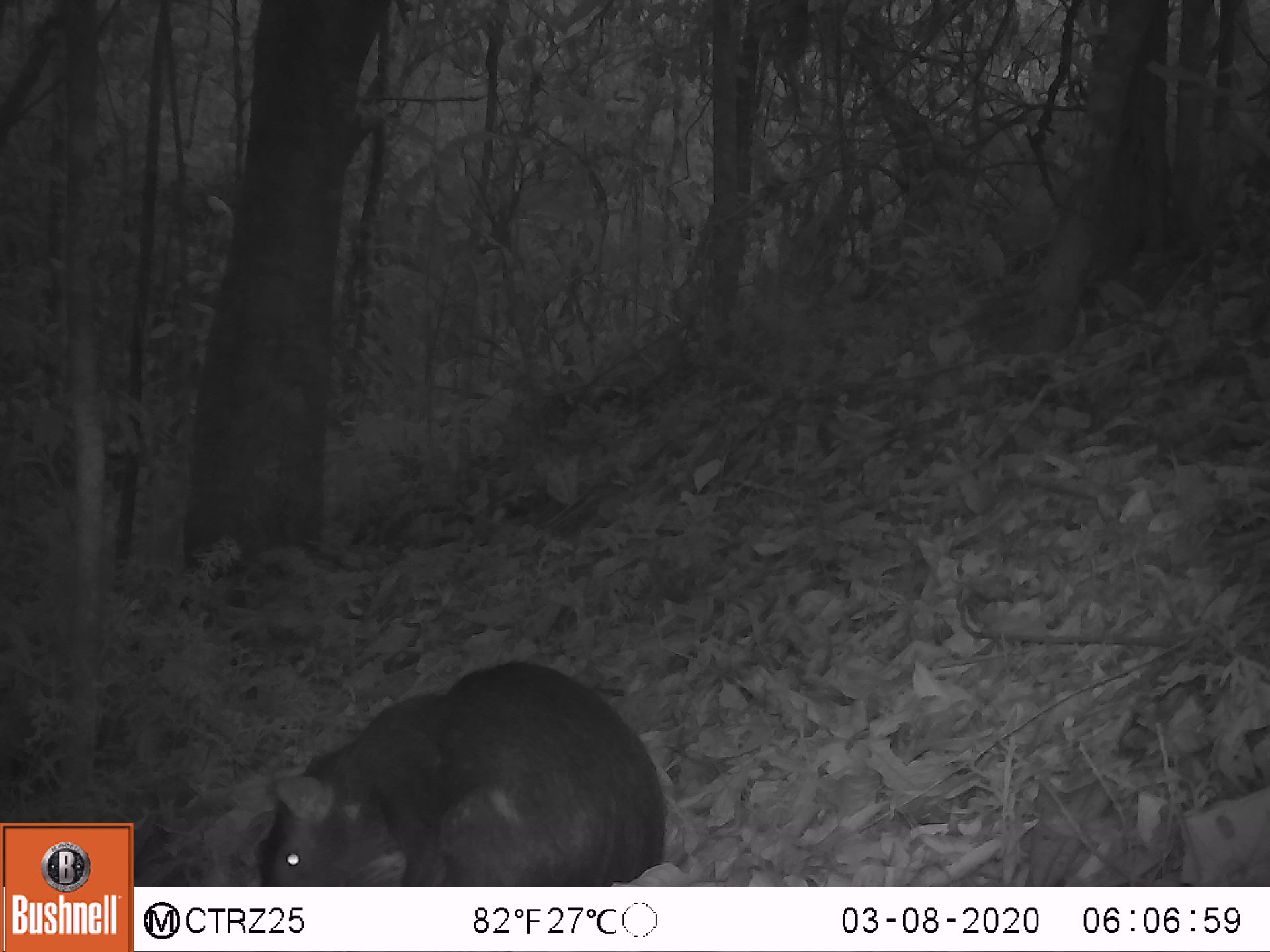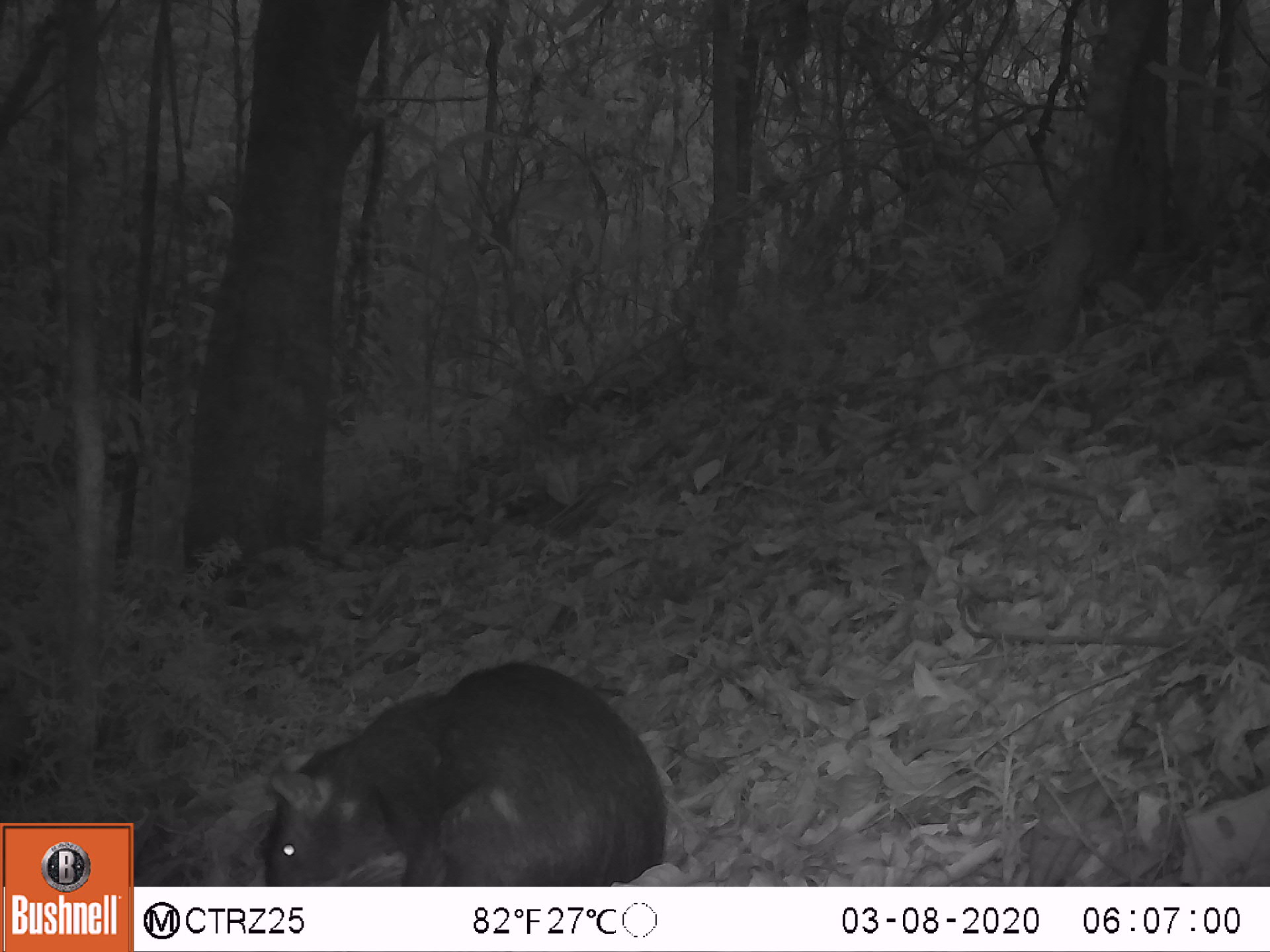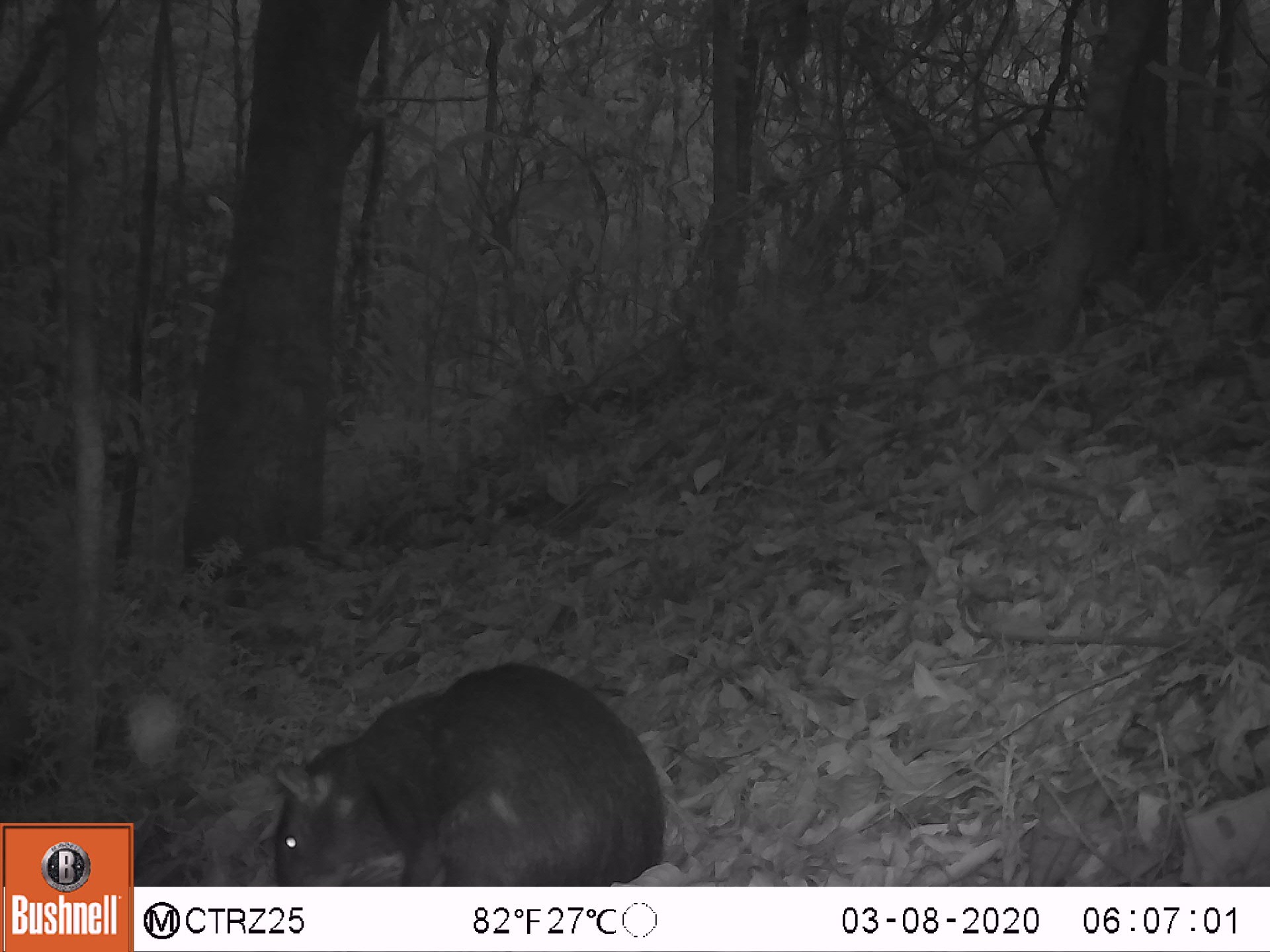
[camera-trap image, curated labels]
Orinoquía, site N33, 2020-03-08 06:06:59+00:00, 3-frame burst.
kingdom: Animalia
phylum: Chordata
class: Mammalia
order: Rodentia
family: Dasyproctidae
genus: Dasyprocta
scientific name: Dasyprocta fuliginosa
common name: black agouti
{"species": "black agouti (Dasyprocta fuliginosa)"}